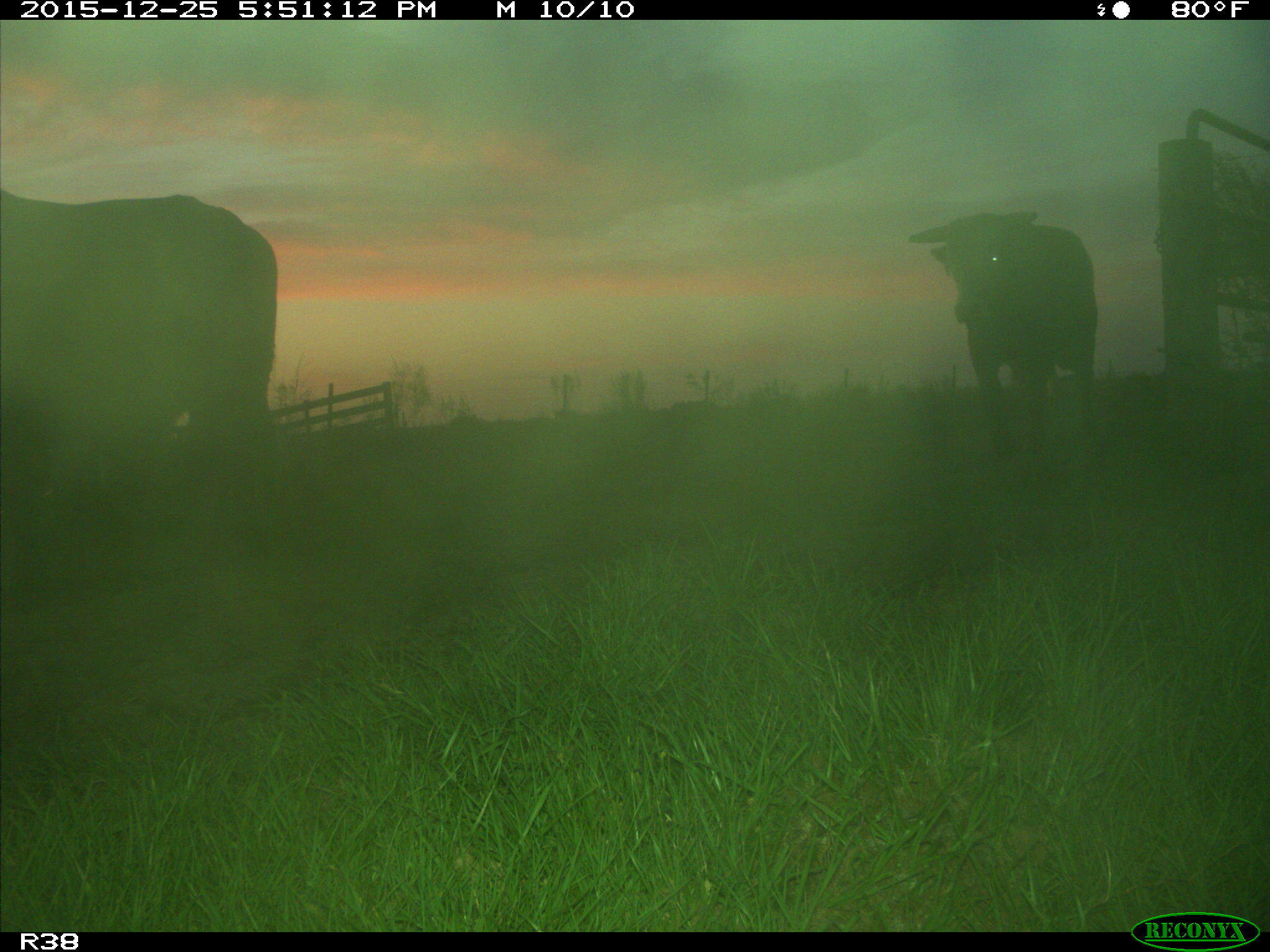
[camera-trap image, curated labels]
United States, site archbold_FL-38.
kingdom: Animalia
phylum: Chordata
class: Mammalia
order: Artiodactyla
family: Bovidae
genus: Bos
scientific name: Bos taurus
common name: domestic cow